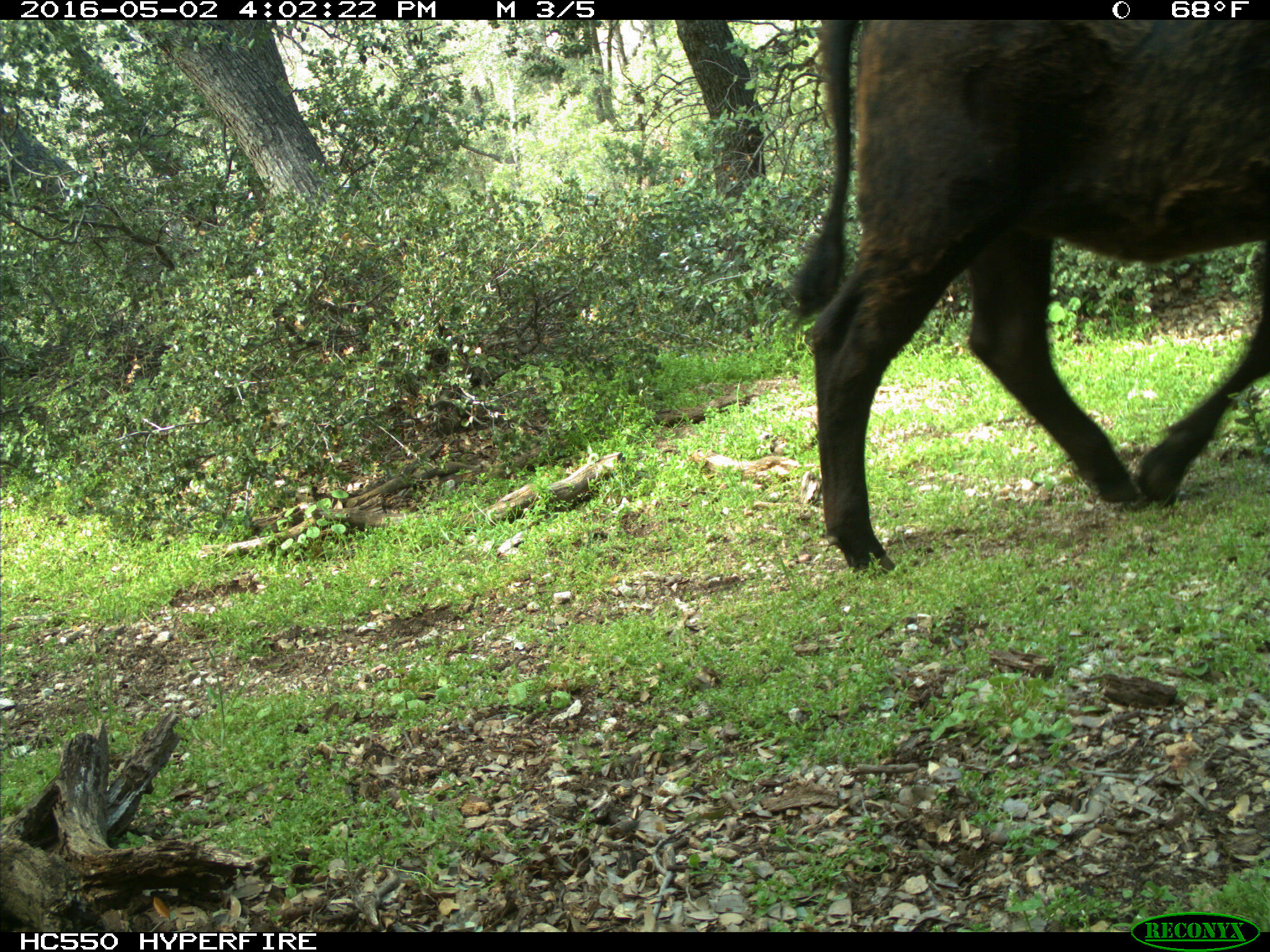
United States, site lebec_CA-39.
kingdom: Animalia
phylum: Chordata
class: Mammalia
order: Artiodactyla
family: Bovidae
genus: Bos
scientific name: Bos taurus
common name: domestic cow